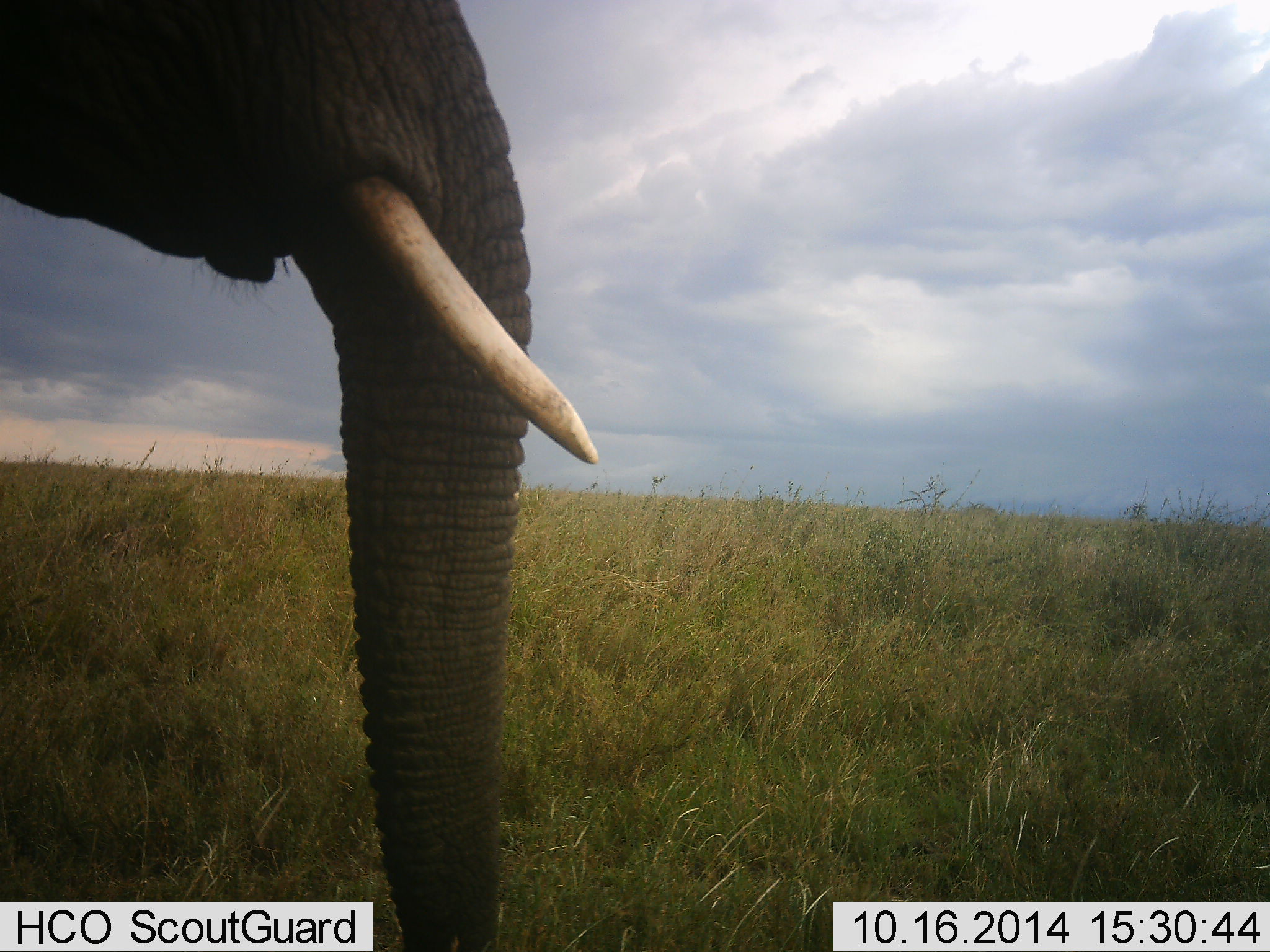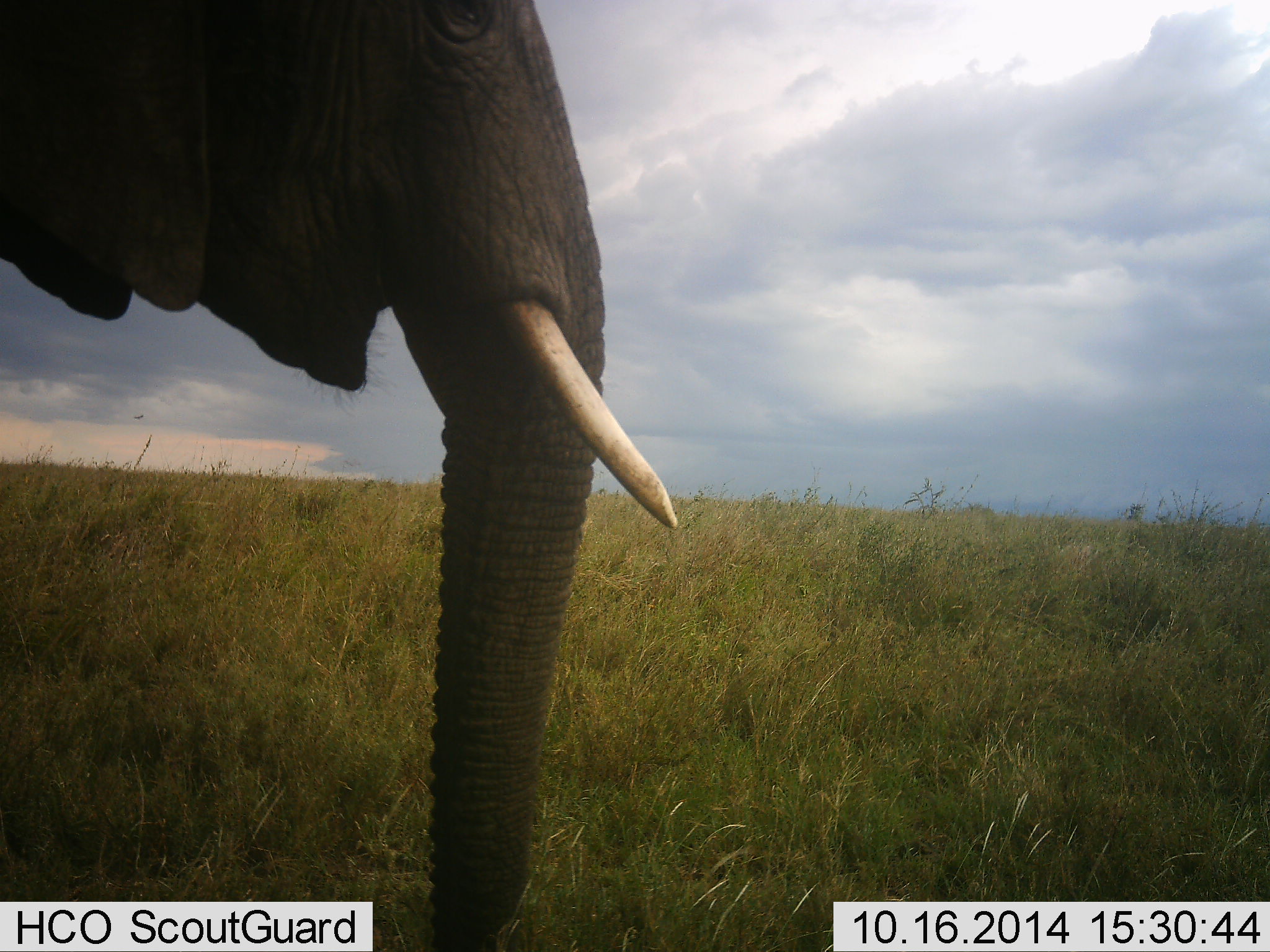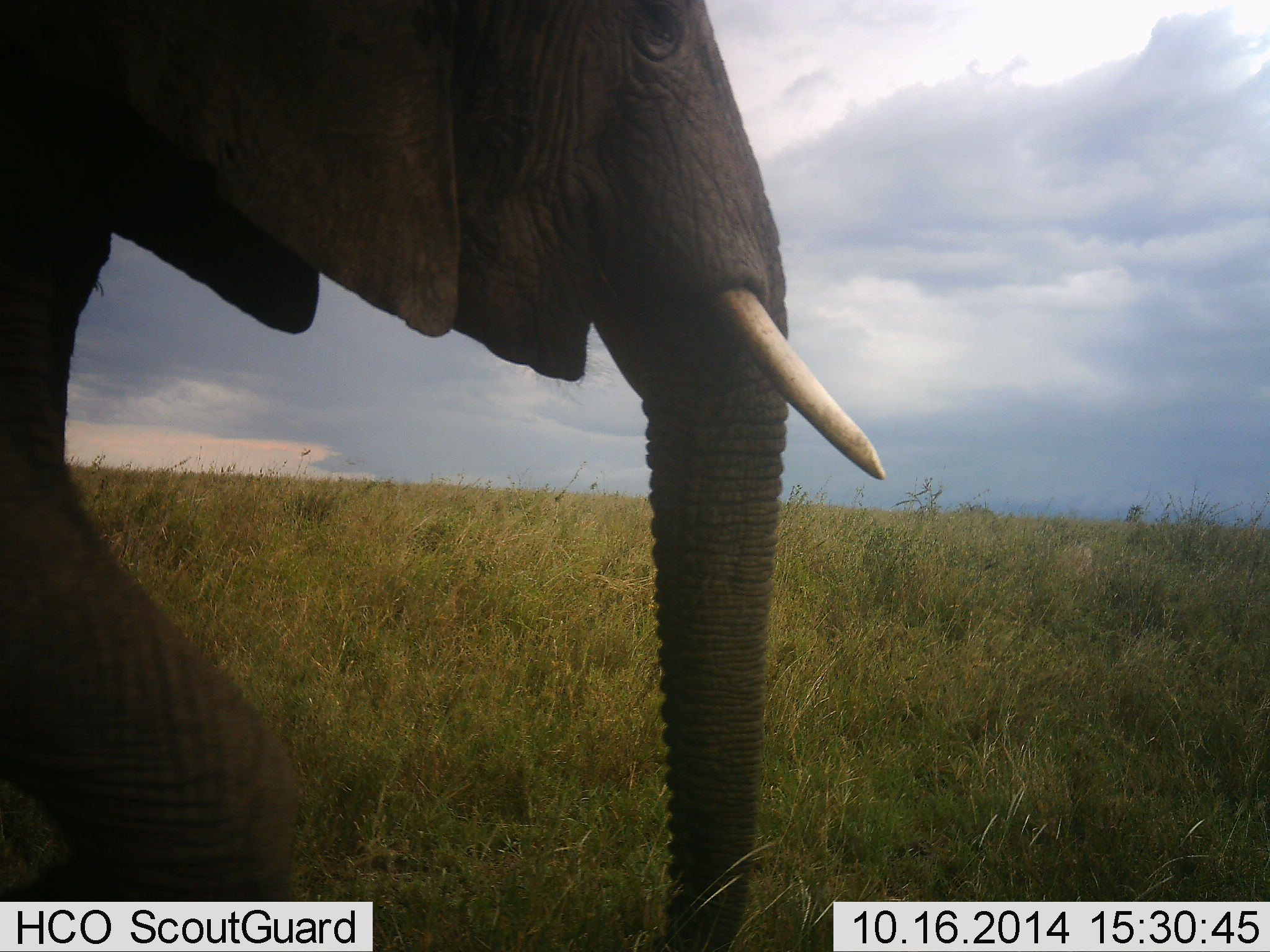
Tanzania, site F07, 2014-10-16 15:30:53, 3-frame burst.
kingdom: Animalia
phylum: Chordata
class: Mammalia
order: Proboscidea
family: Elephantidae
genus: Loxodonta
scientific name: Loxodonta africana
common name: african bush elephant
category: elephant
Elephant (african bush elephant) (Loxodonta africana), count 1. Behavior (volunteer vote fractions): standing 9%, resting 0%, moving 91%, interacting 0%. Young present (vote fraction): 0%. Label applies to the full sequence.